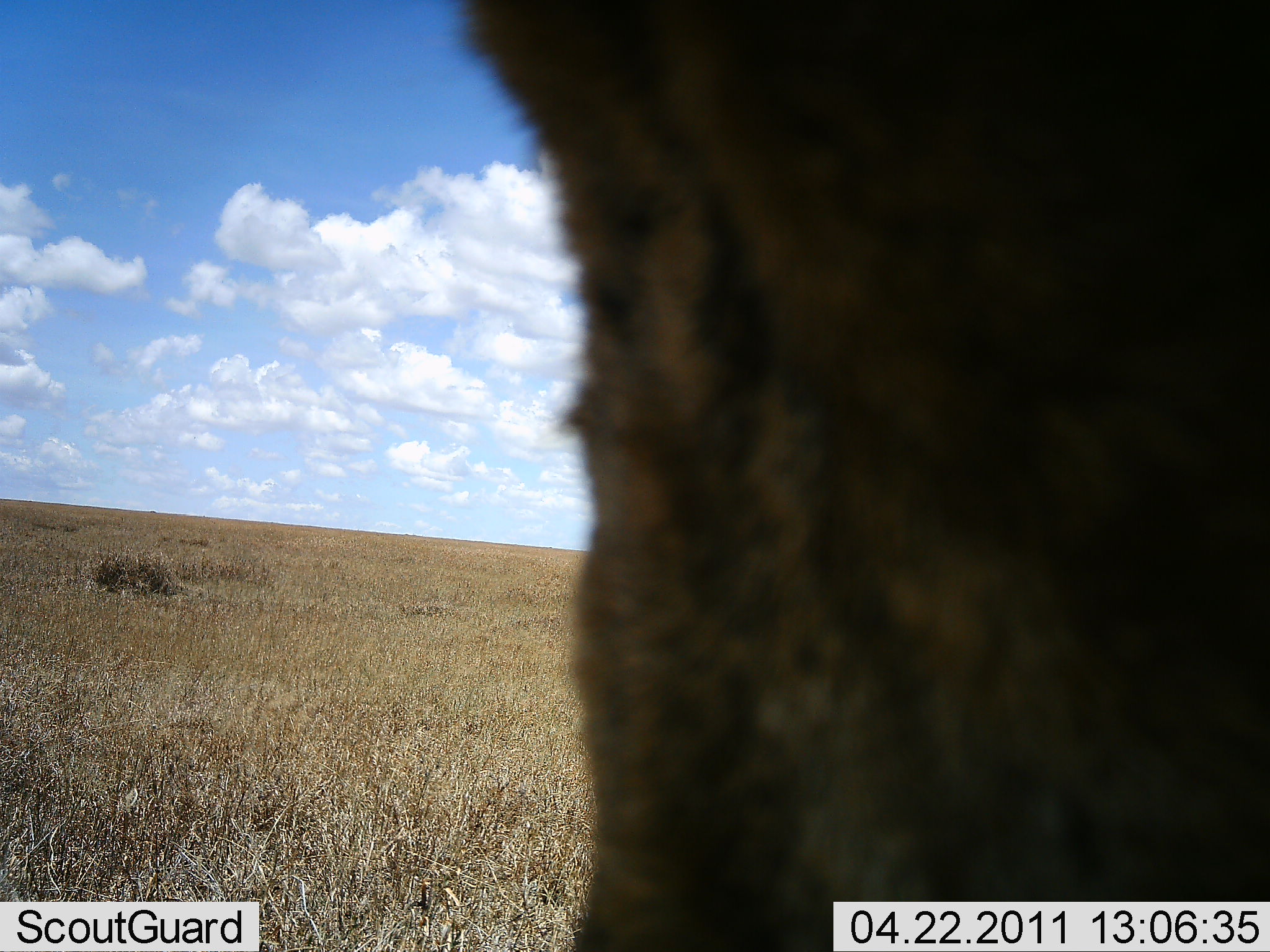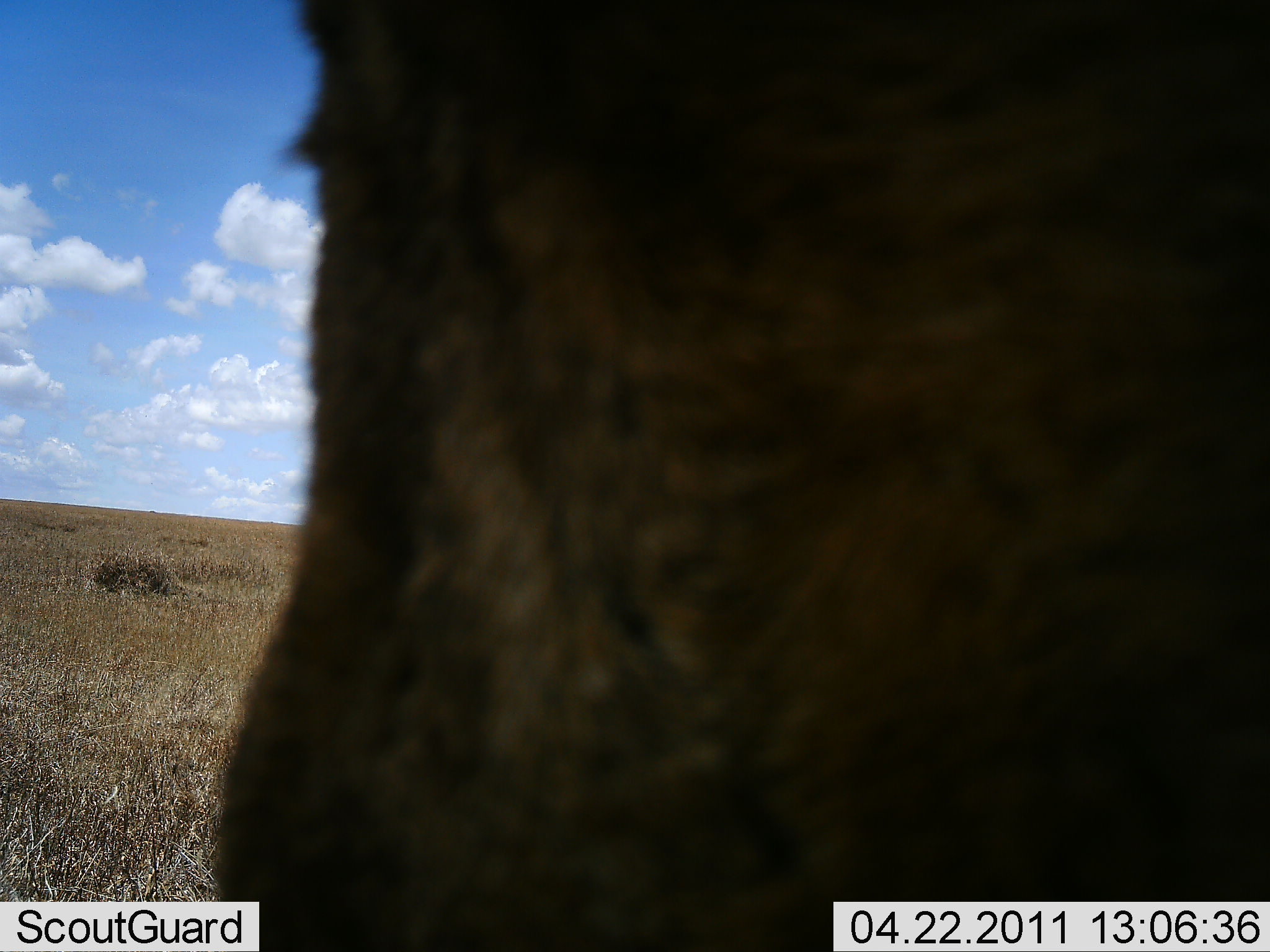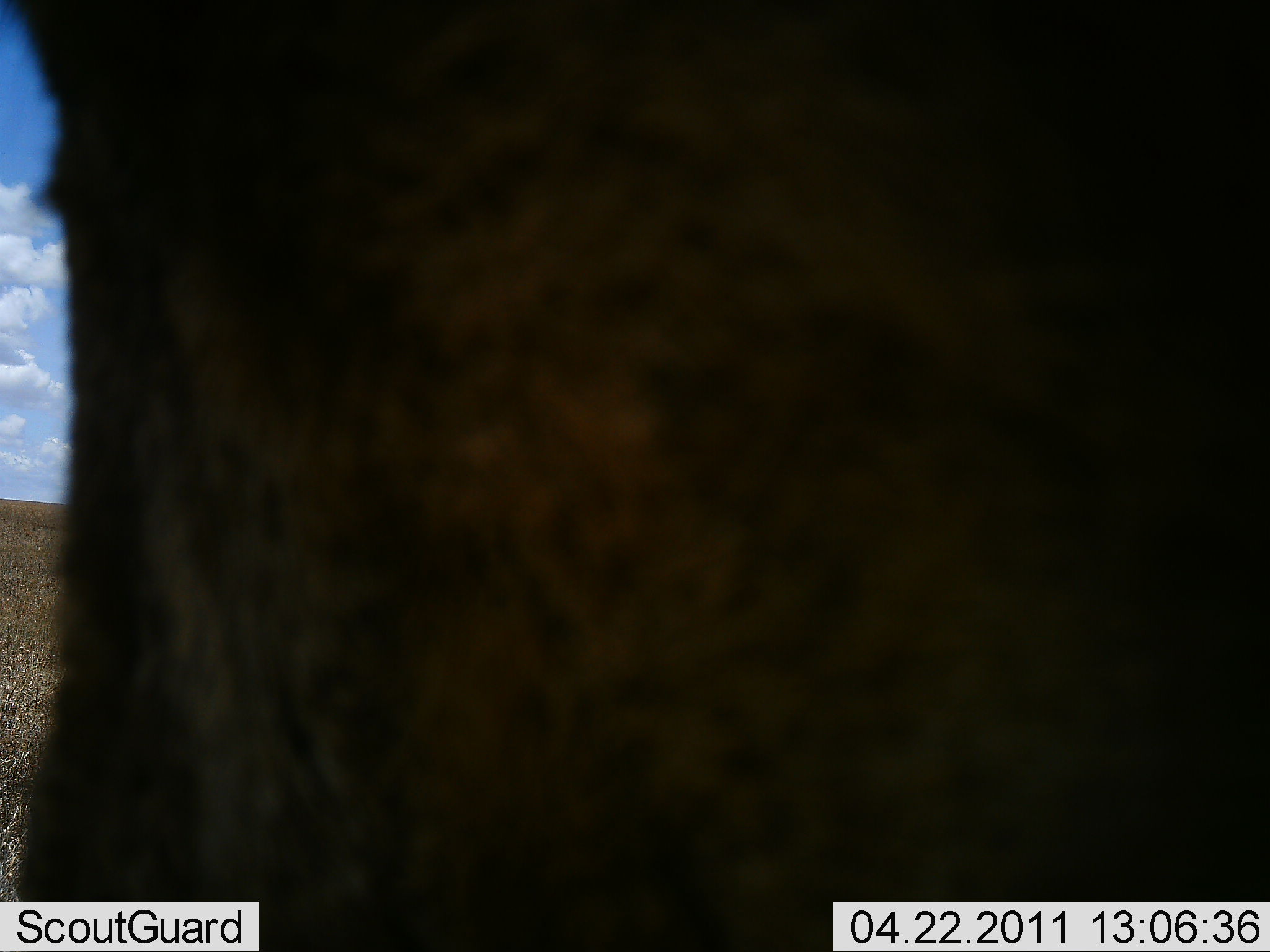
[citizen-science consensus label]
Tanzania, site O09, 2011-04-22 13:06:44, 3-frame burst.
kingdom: Animalia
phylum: Chordata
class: Mammalia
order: Artiodactyla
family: Bovidae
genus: Connochaetes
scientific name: Connochaetes taurinus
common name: blue wildebeest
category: wildebeest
Wildebeest (blue wildebeest) (Connochaetes taurinus), count 1. Behavior (volunteer vote fractions): standing 83%, resting 0%, moving 17%, interacting 0%. Young present (vote fraction): 0%. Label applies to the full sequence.